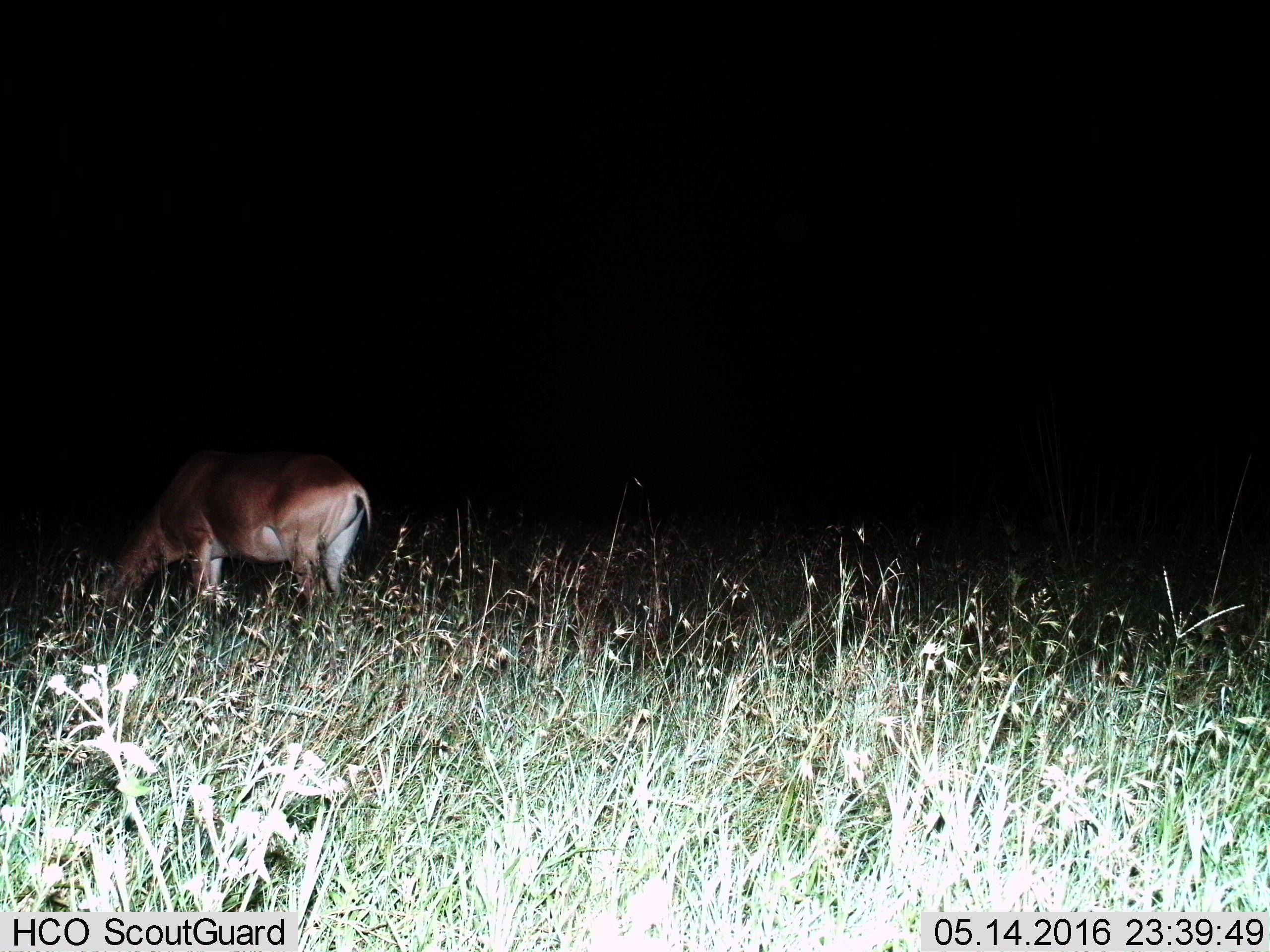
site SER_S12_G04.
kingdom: Animalia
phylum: Chordata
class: Mammalia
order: Artiodactyla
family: Bovidae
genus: Alcelaphus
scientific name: Alcelaphus buselaphus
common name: hartebeest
Hartebeest (Alcelaphus buselaphus), count 1. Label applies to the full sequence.